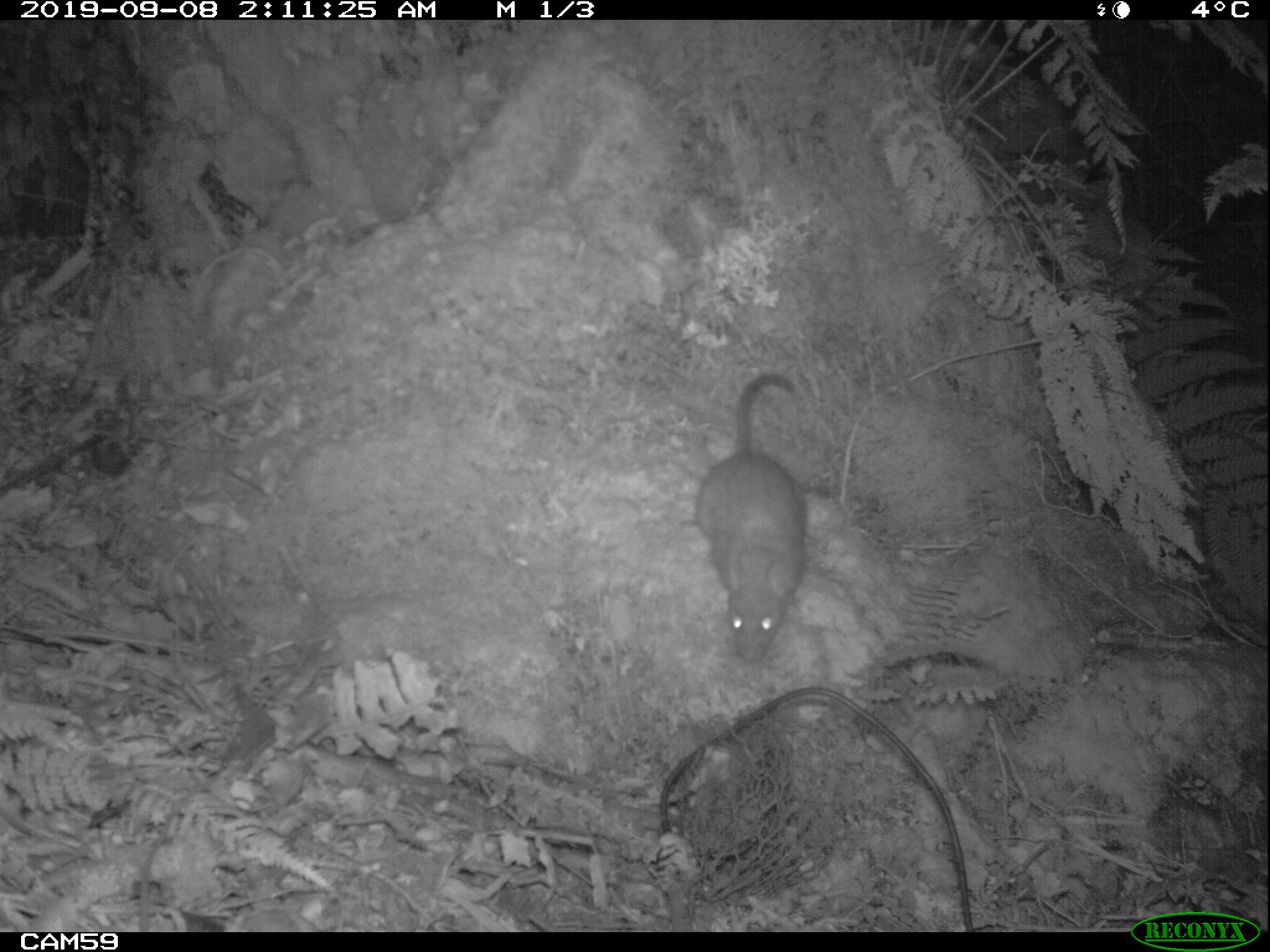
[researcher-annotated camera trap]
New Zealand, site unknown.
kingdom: Animalia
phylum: Chordata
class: Mammalia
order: Rodentia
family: Muridae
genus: Rattus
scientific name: Rattus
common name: rat